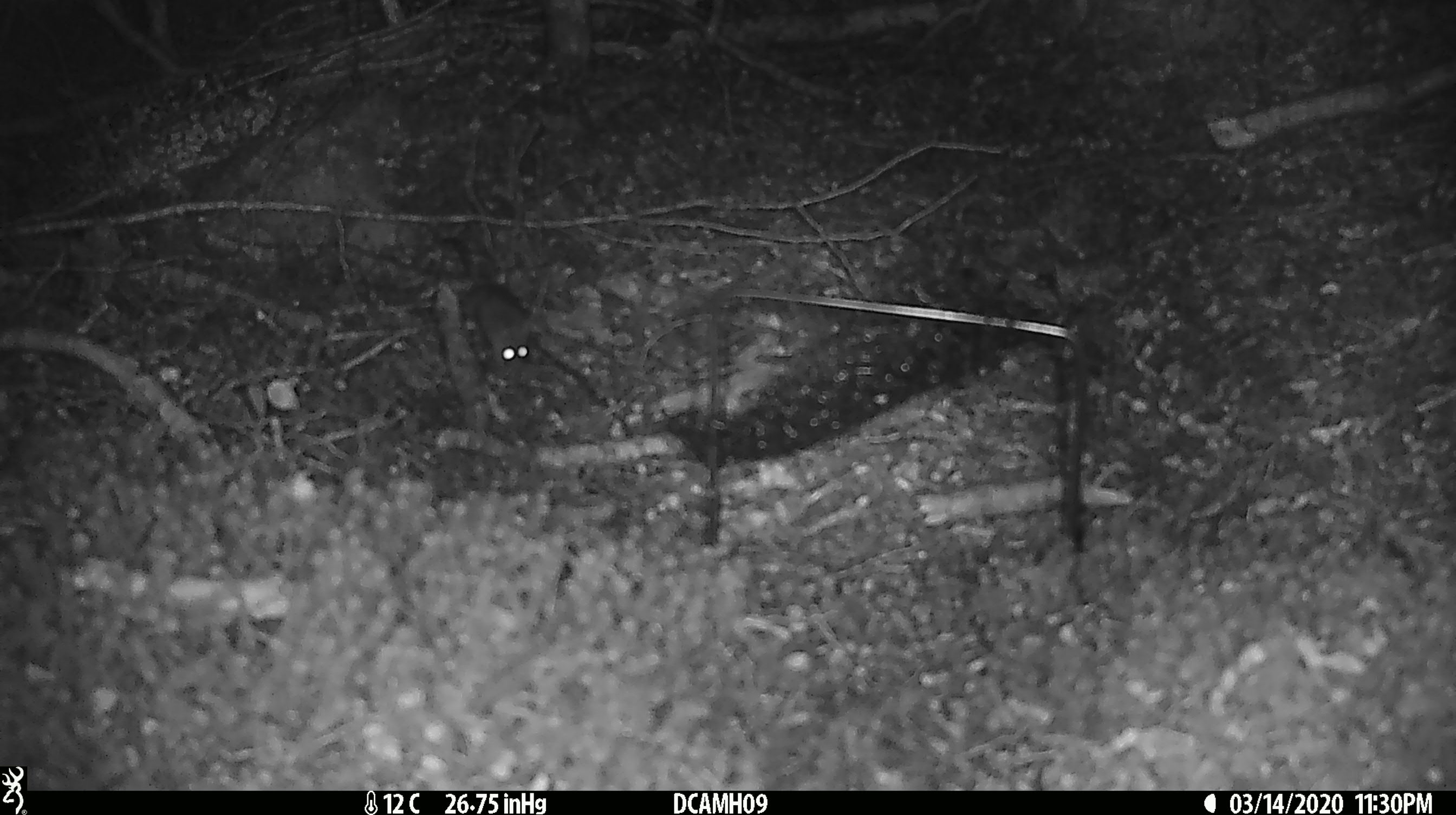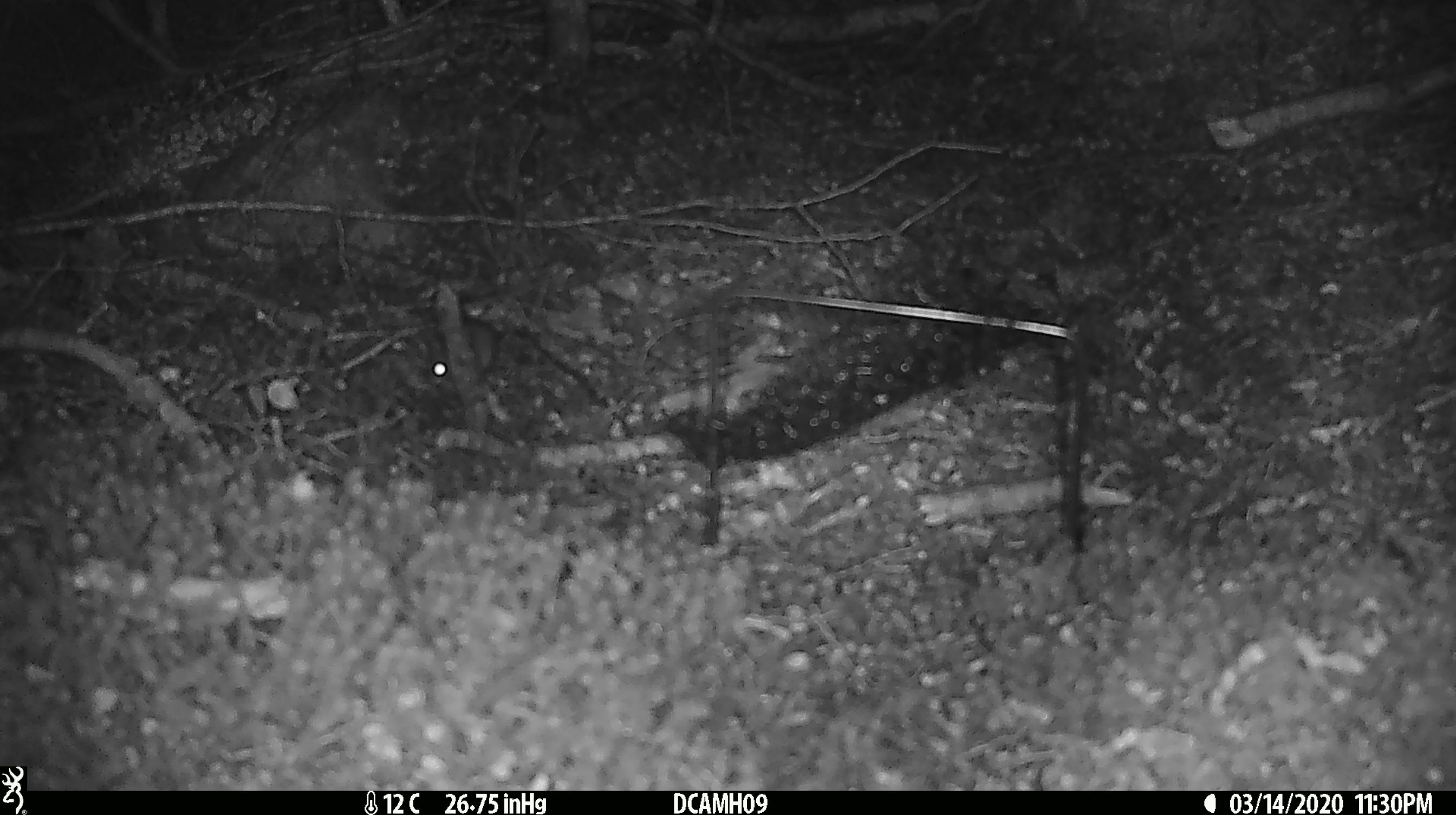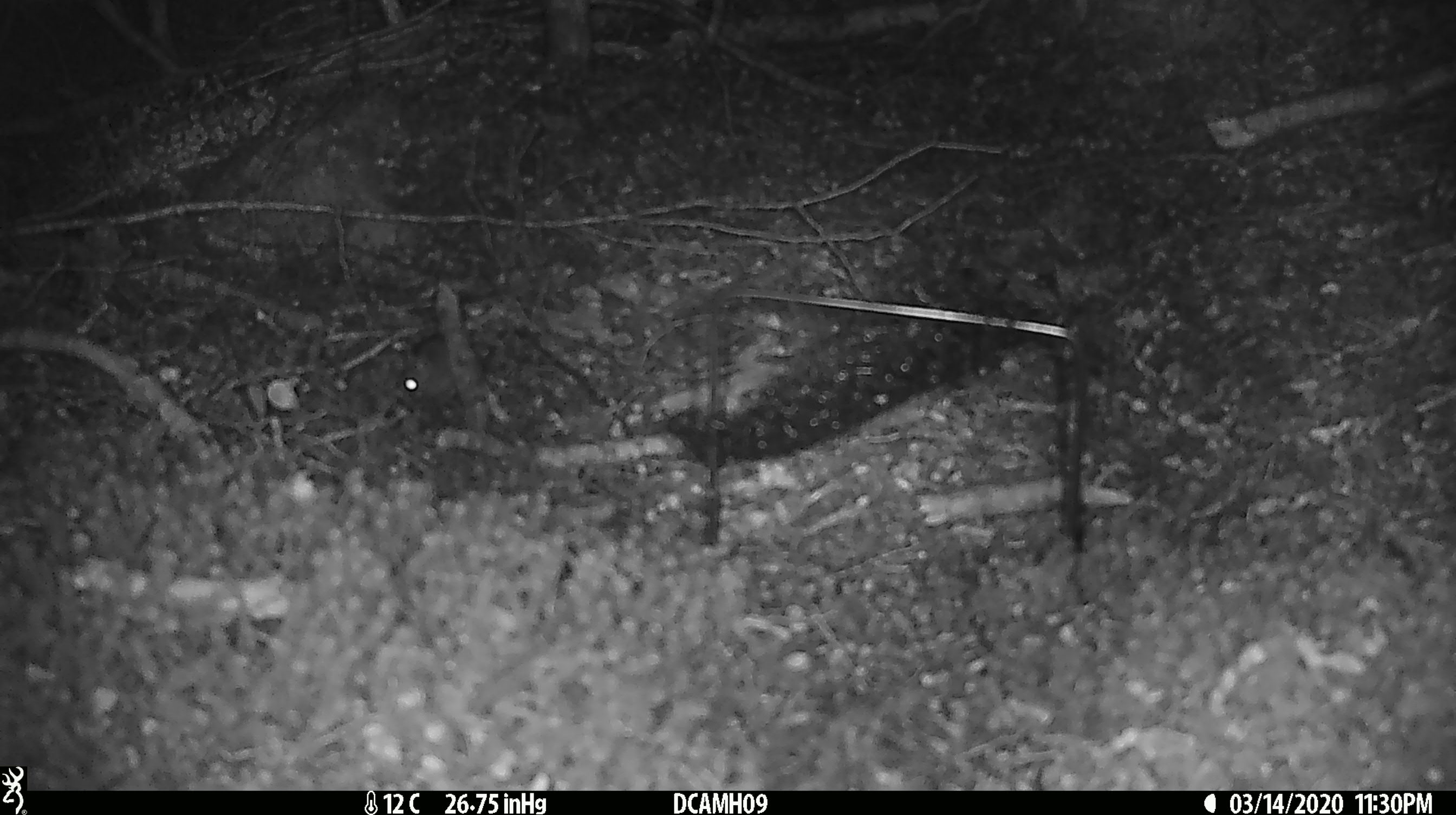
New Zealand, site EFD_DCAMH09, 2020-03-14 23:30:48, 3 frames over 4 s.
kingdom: Animalia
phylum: Chordata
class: Mammalia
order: Rodentia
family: Muridae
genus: Mus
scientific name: Mus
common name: mouse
Mouse (Mus).